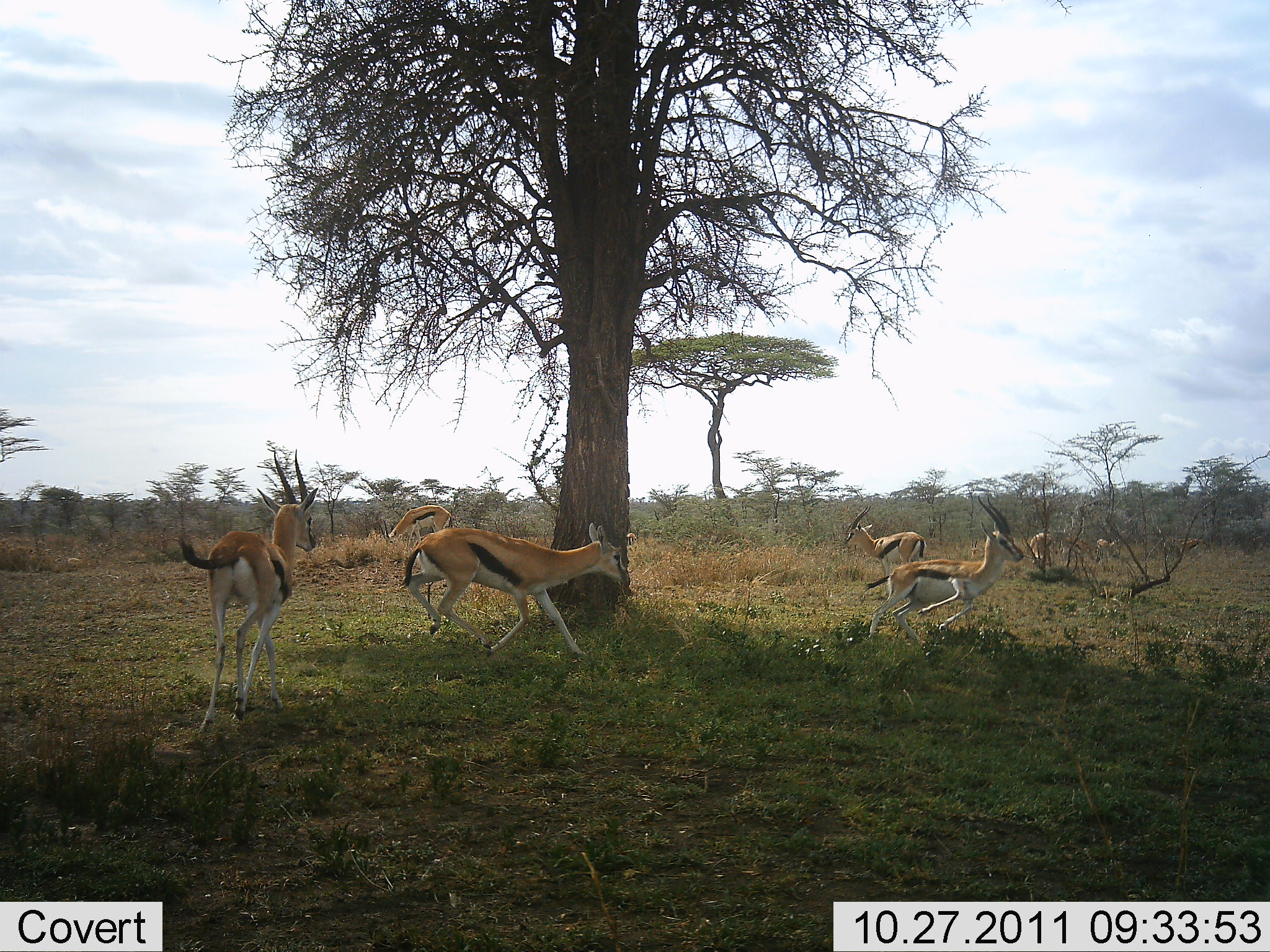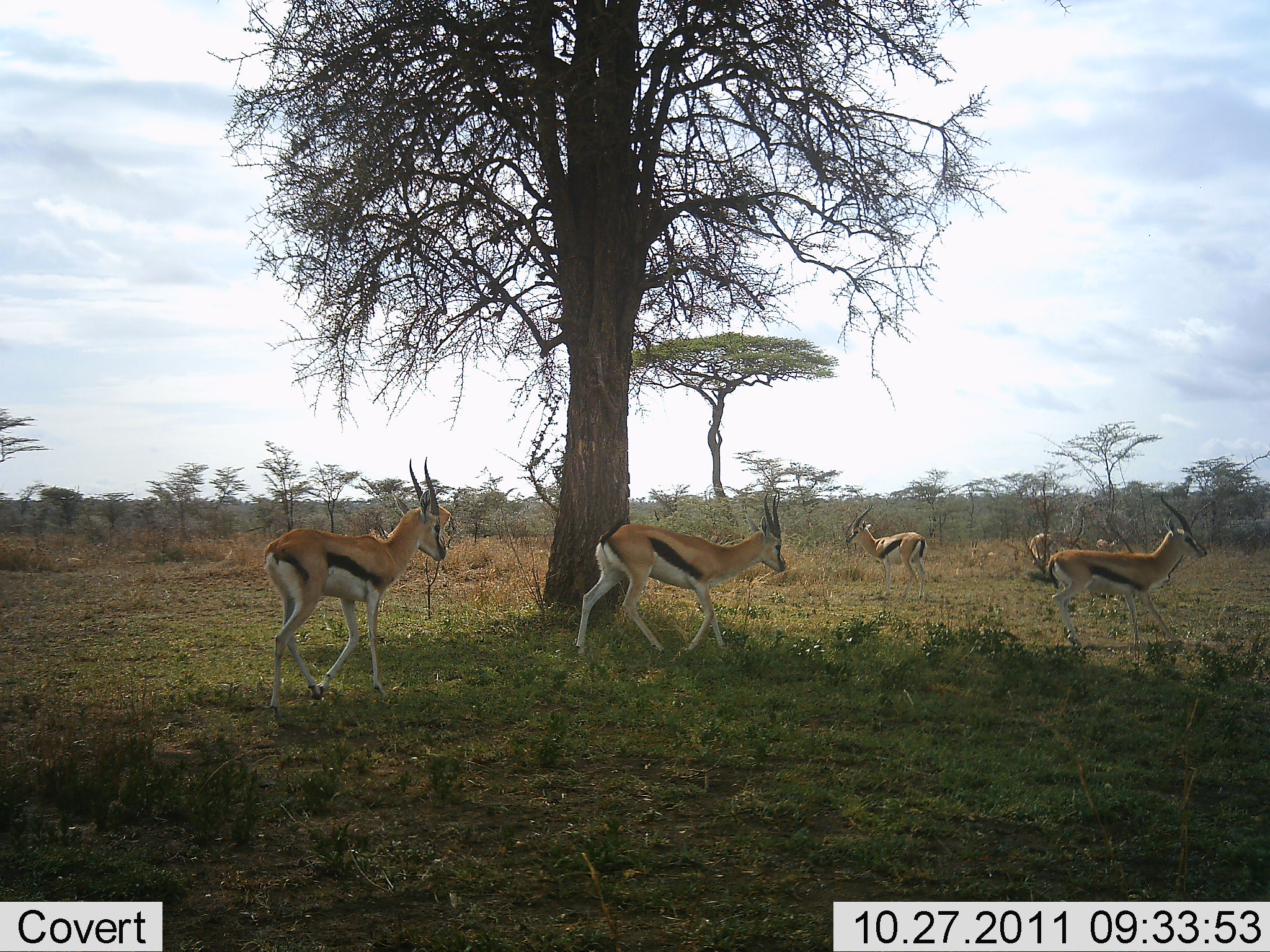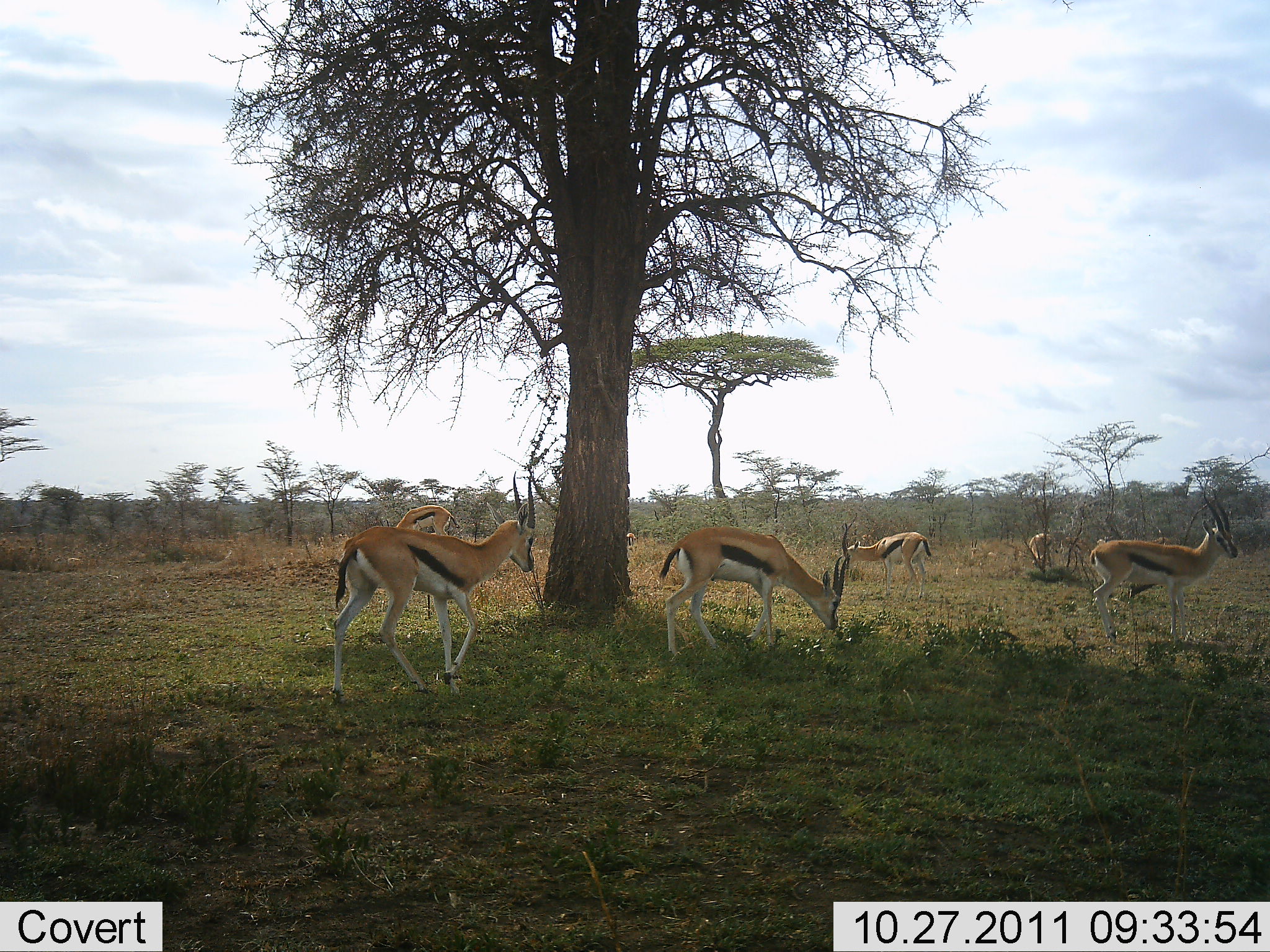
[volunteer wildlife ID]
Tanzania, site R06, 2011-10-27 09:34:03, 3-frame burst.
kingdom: Animalia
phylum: Chordata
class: Mammalia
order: Artiodactyla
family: Bovidae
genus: Eudorcas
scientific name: Eudorcas thomsonii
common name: thomson's gazelle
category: gazellethomsons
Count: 5.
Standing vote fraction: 18%.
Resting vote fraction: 0%.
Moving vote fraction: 100%.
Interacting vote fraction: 0%.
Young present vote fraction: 0%.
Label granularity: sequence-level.